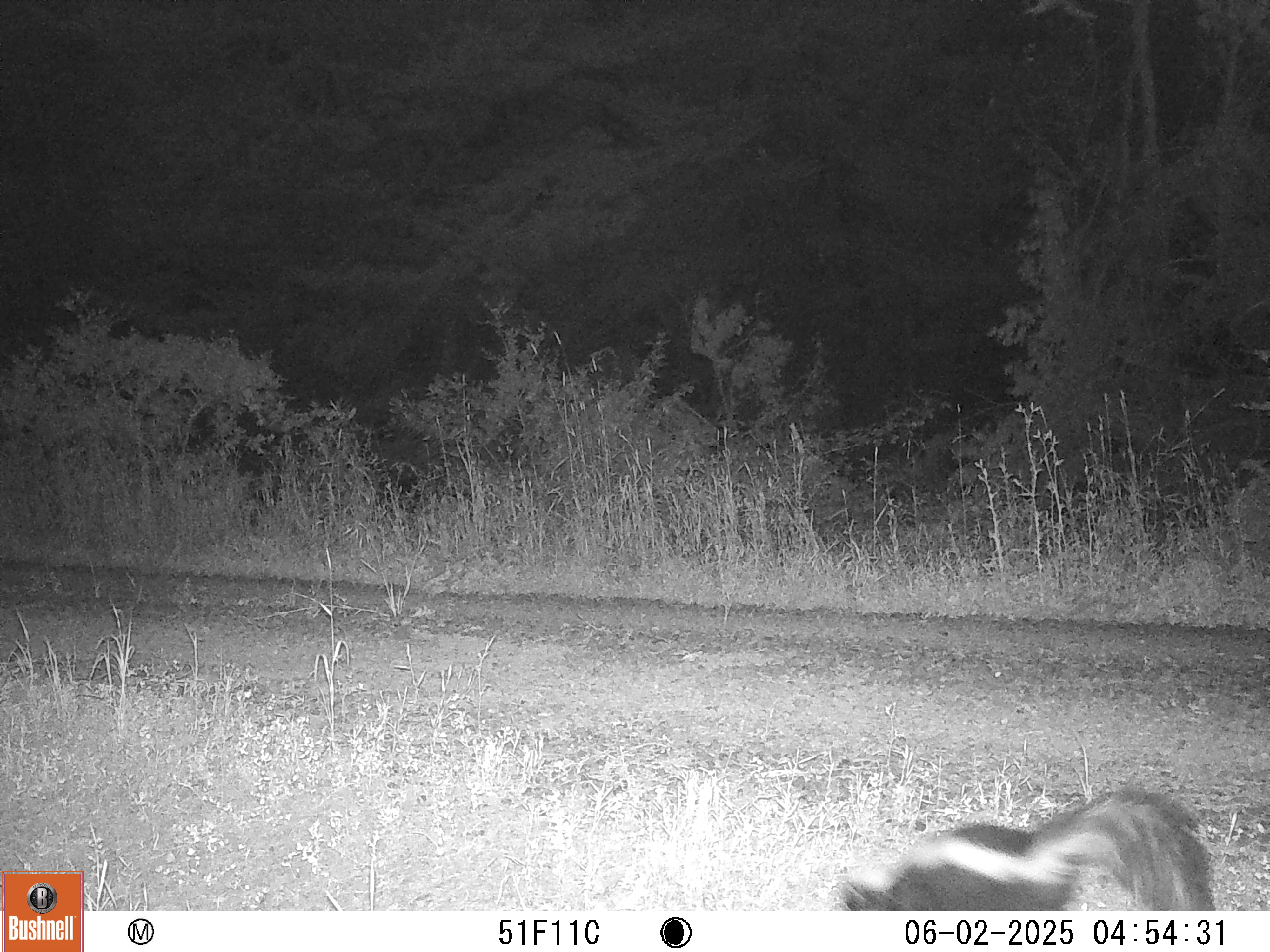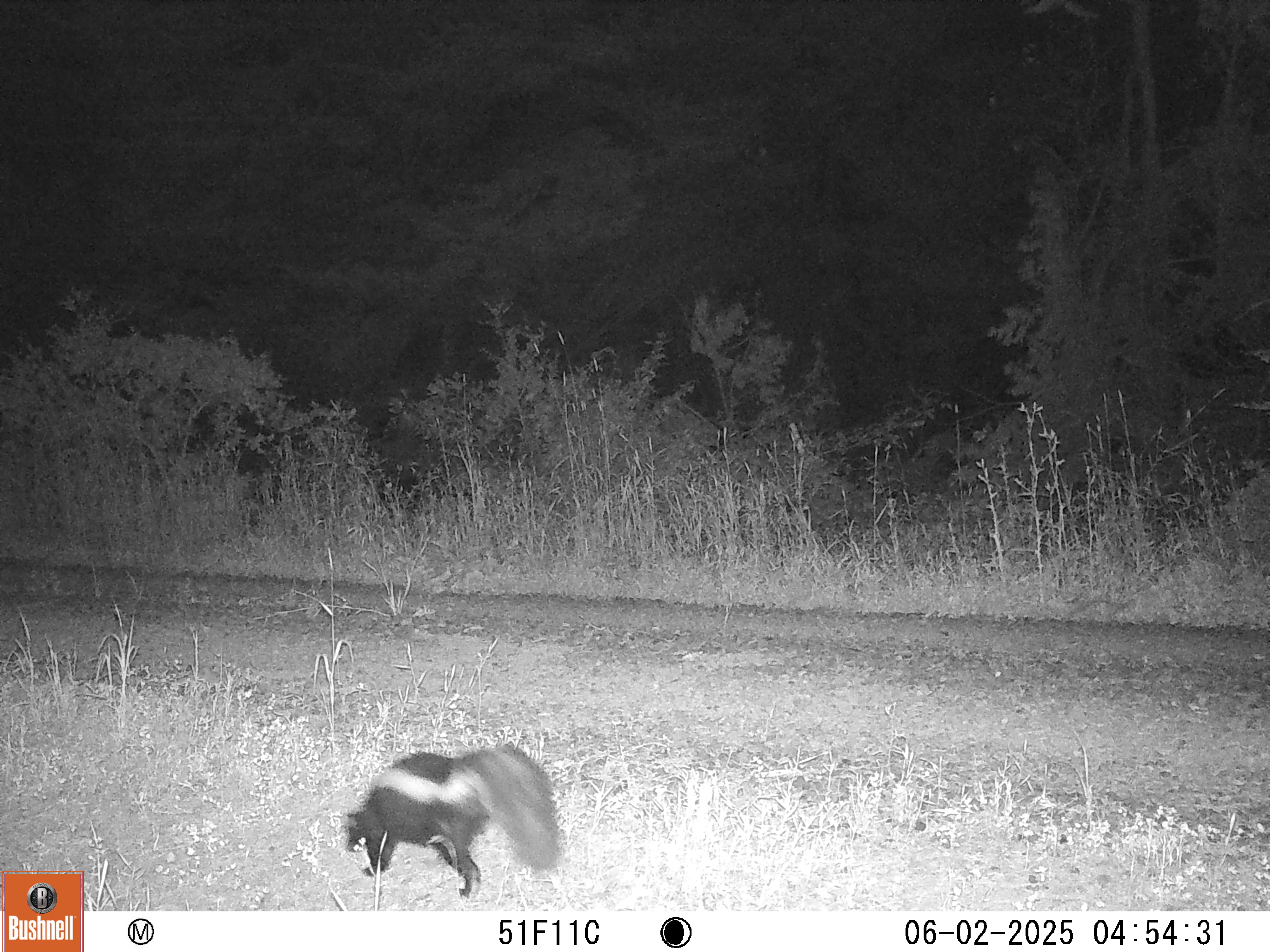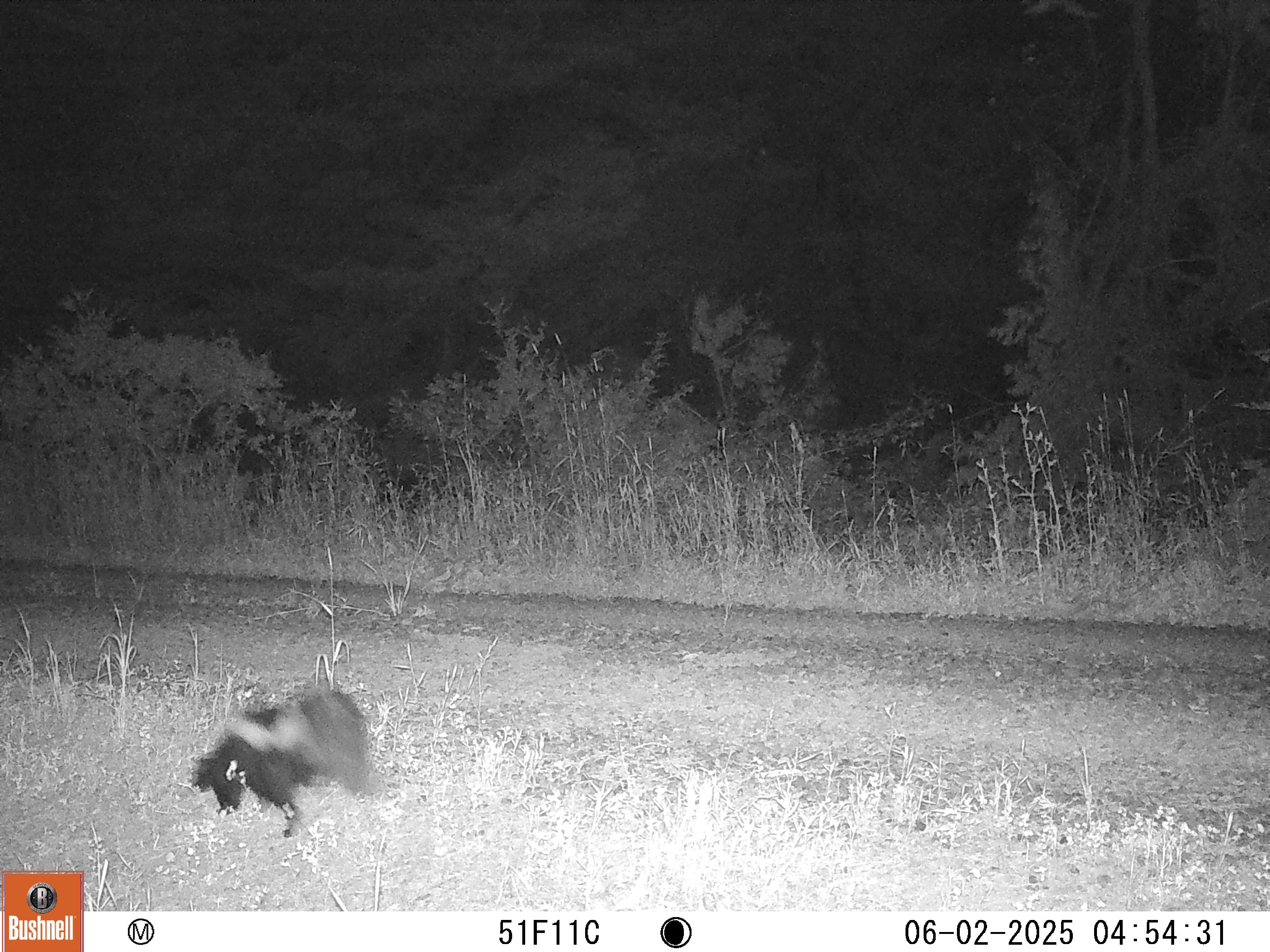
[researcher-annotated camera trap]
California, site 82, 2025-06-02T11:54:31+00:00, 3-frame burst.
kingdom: Animalia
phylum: Chordata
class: Mammalia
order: Carnivora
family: Mephitidae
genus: Mephitis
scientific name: Mephitis mephitis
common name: striped skunk